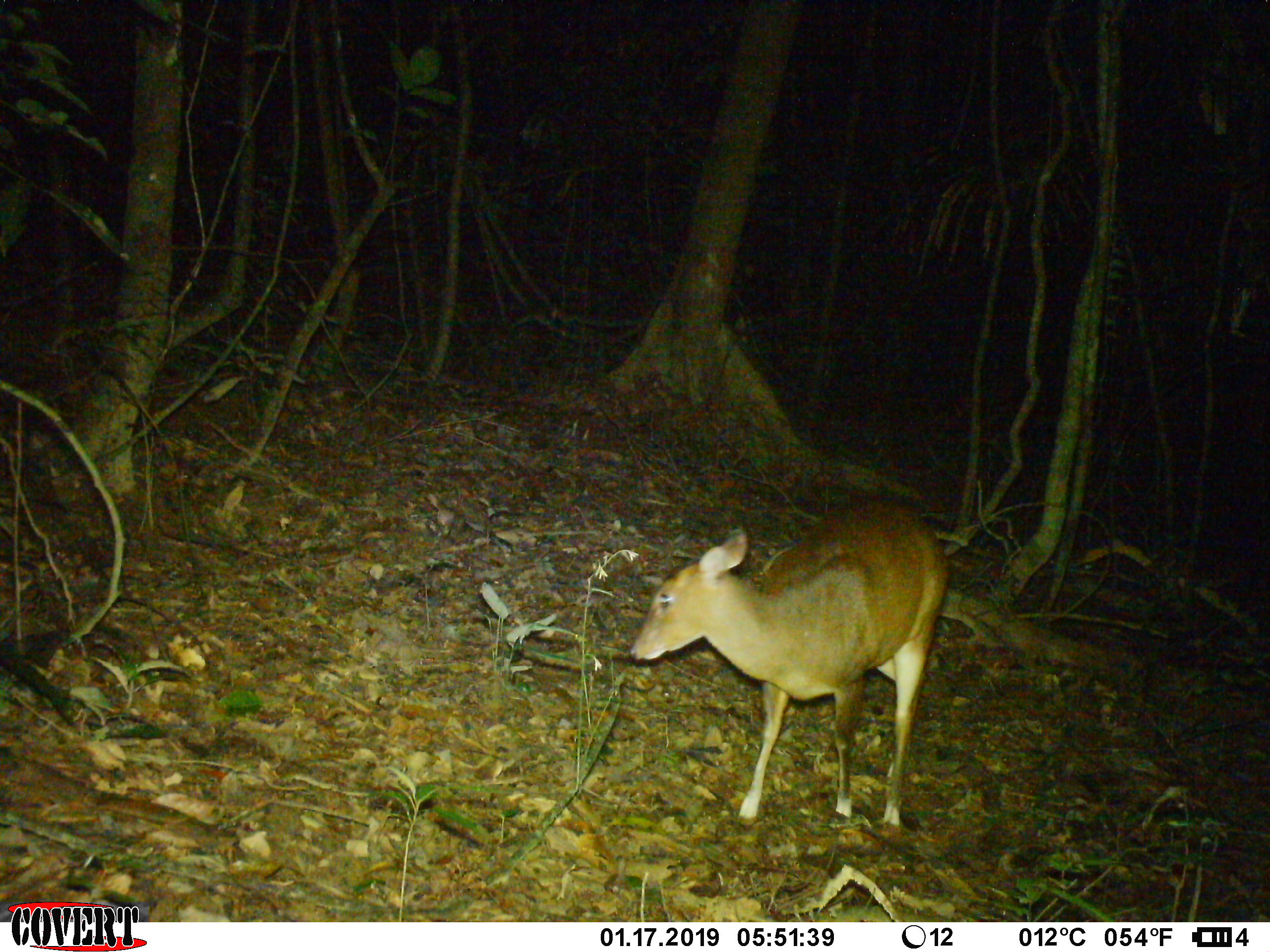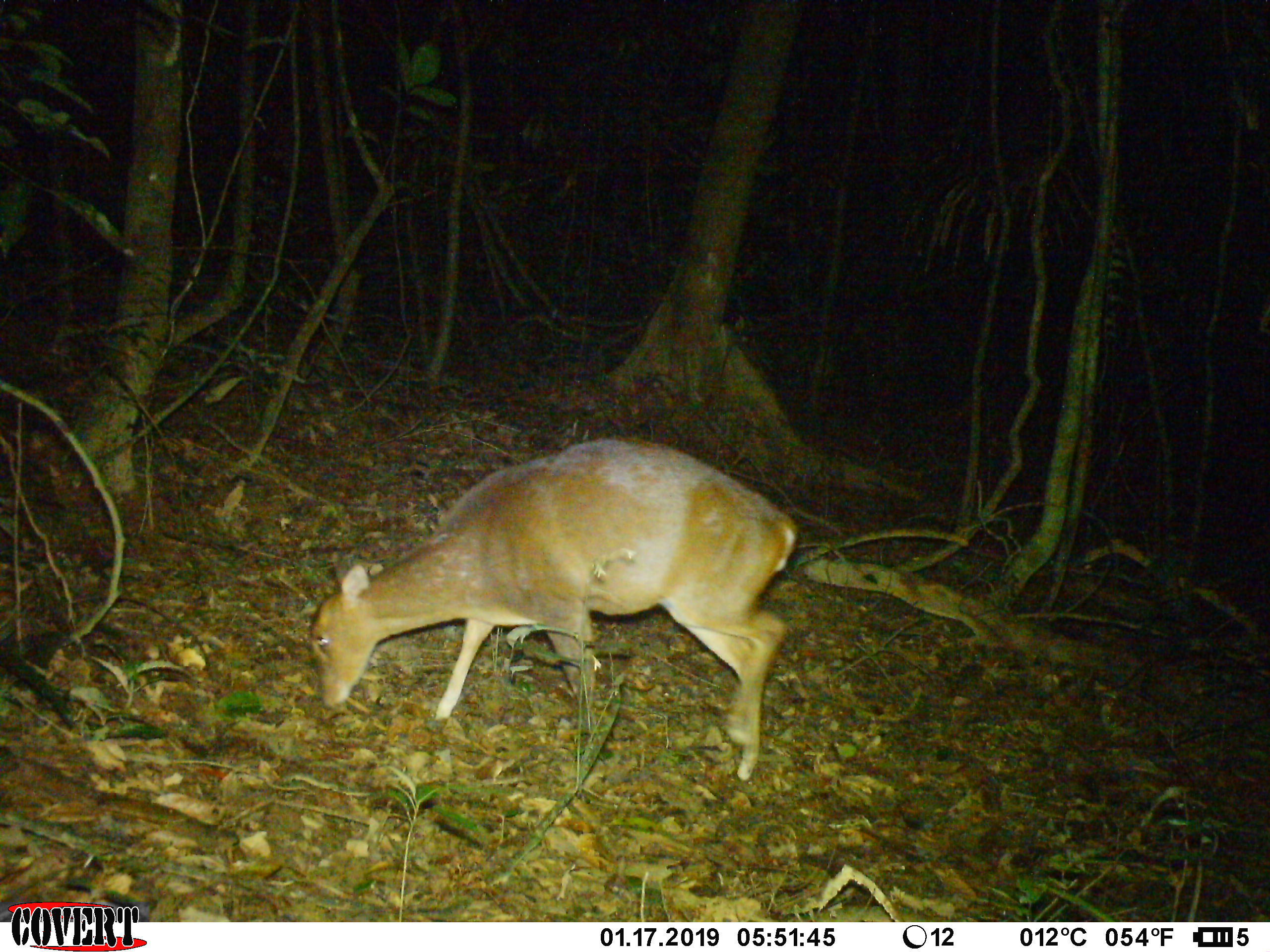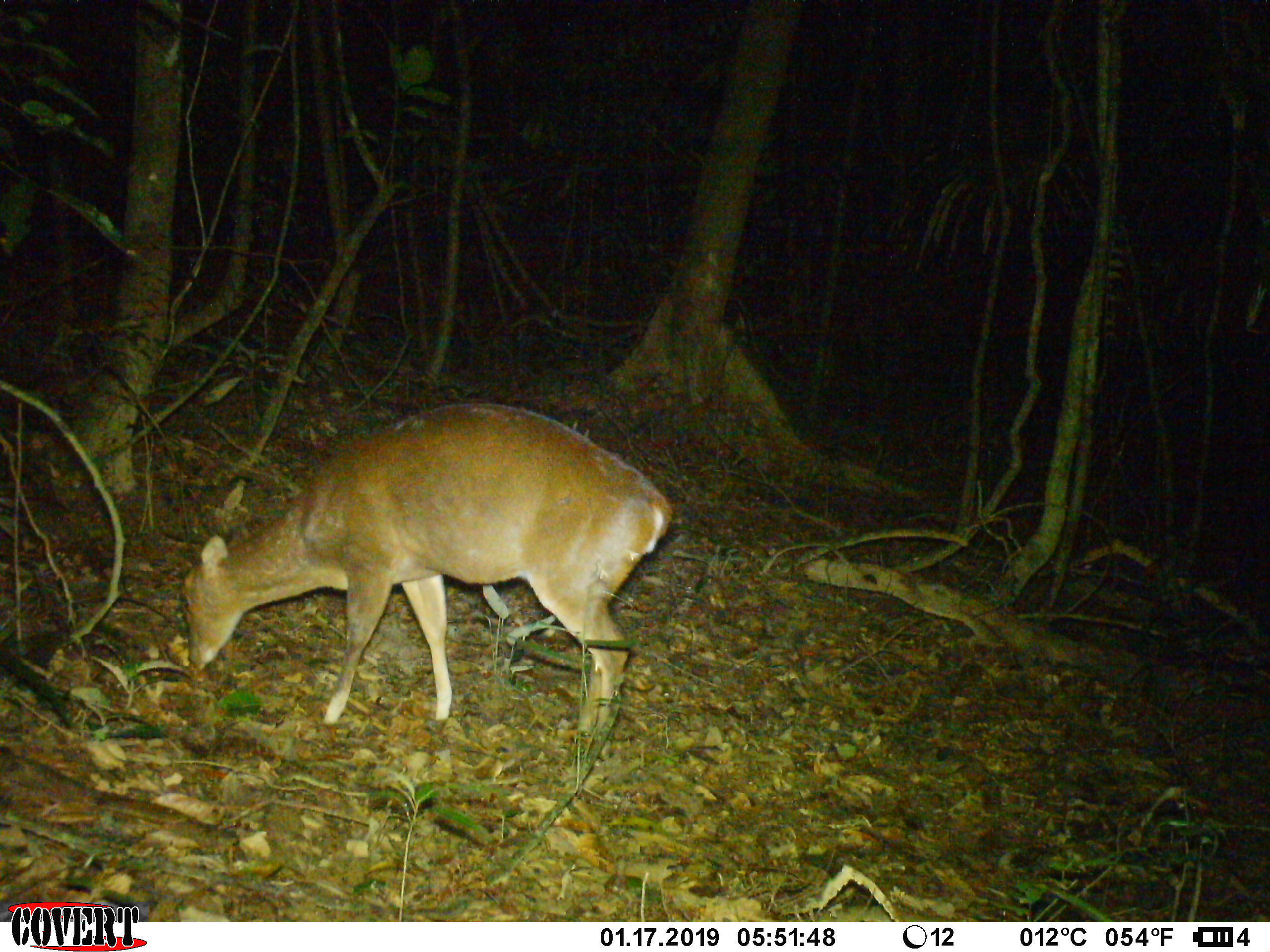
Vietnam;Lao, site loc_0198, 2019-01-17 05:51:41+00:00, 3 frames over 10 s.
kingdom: Animalia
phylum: Chordata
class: Mammalia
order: Artiodactyla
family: Cervidae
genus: Muntiacus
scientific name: Muntiacus vuquangensis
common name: large-antlered muntjac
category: large antlered muntjac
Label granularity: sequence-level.